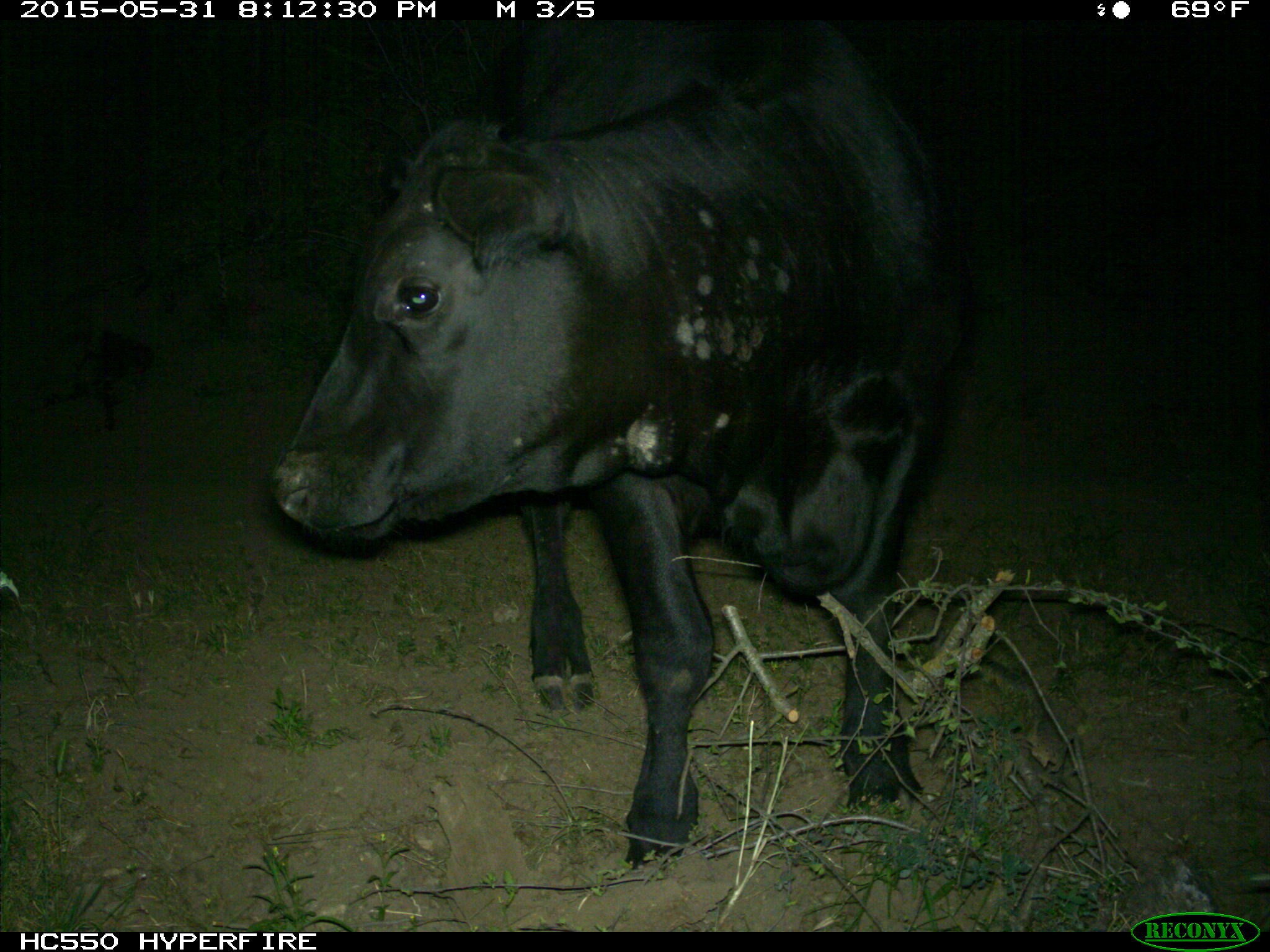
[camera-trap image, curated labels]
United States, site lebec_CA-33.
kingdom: Animalia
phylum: Chordata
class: Mammalia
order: Artiodactyla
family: Bovidae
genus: Bos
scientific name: Bos taurus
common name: domestic cow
Bos taurus (domestic cow).